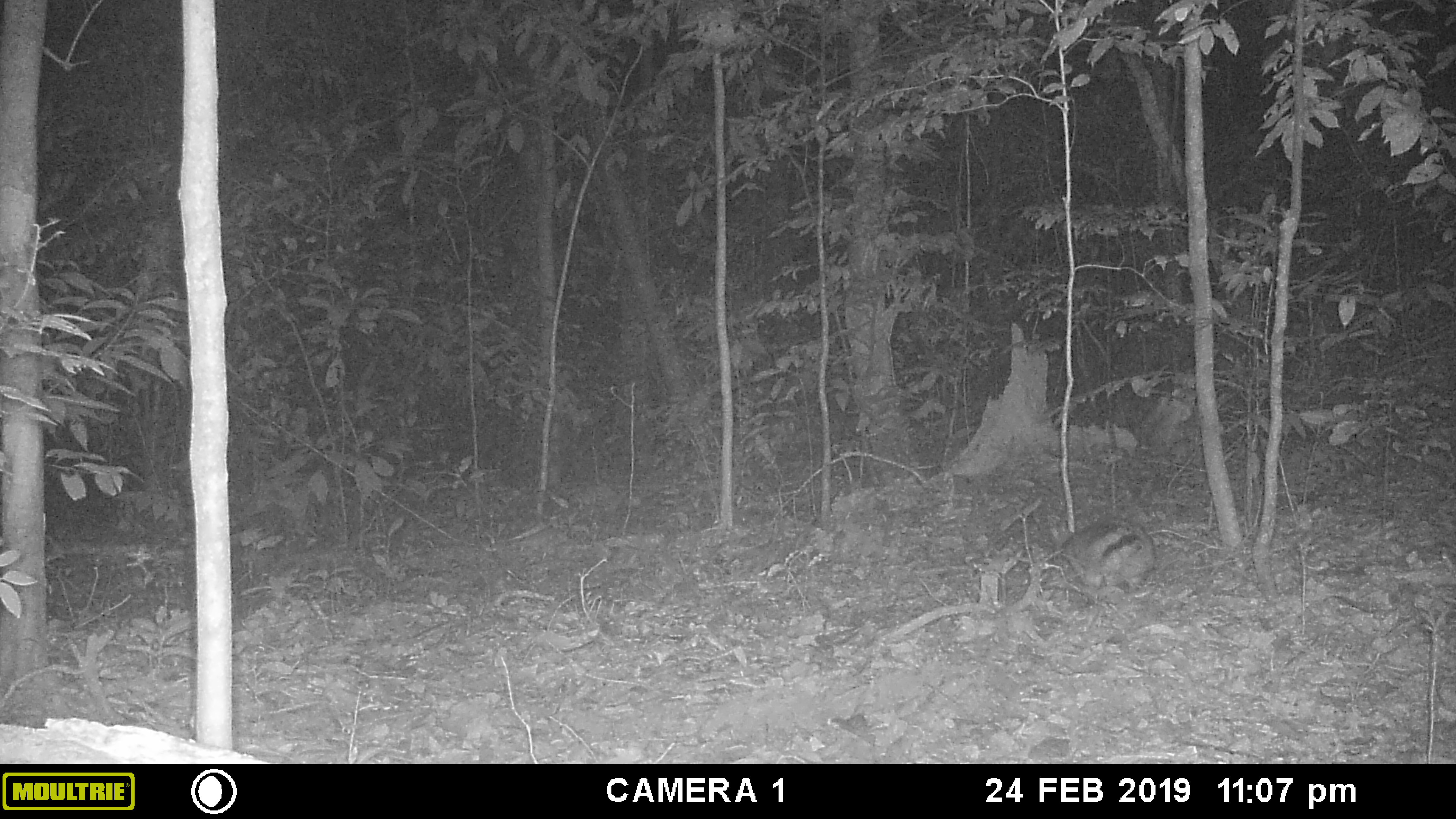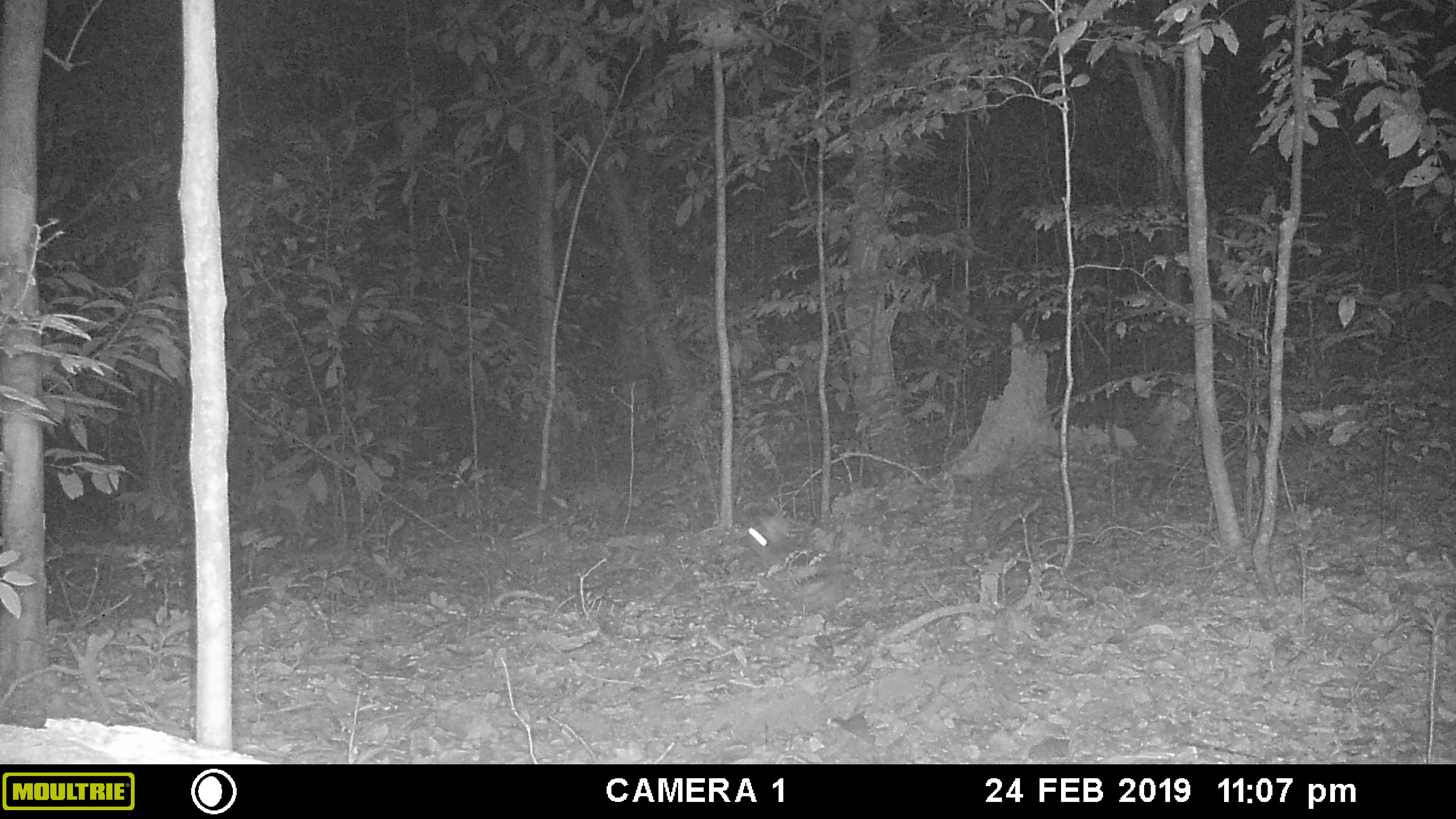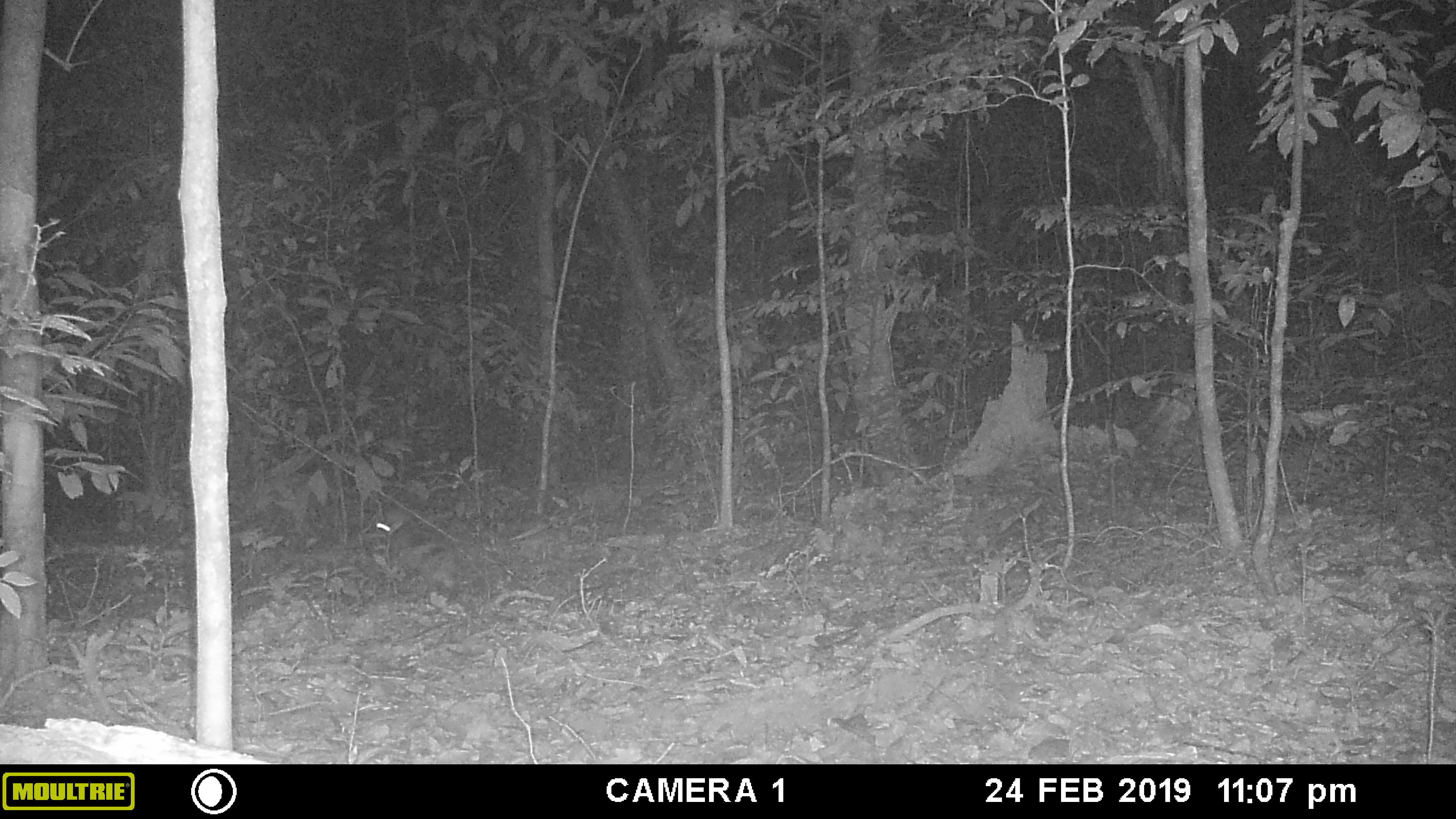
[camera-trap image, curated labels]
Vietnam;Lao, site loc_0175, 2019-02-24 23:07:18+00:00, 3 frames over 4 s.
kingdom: Animalia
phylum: Chordata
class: Mammalia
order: Lagomorpha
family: Leporidae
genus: Nesolagus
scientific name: Nesolagus timminsi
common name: annamite striped rabbit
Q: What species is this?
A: Annamite striped rabbit (Nesolagus timminsi).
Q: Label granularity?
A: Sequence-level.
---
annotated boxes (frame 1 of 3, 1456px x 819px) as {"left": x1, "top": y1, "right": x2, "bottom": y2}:
annamite striped rabbit: {"left": 1060, "top": 513, "right": 1159, "bottom": 594}